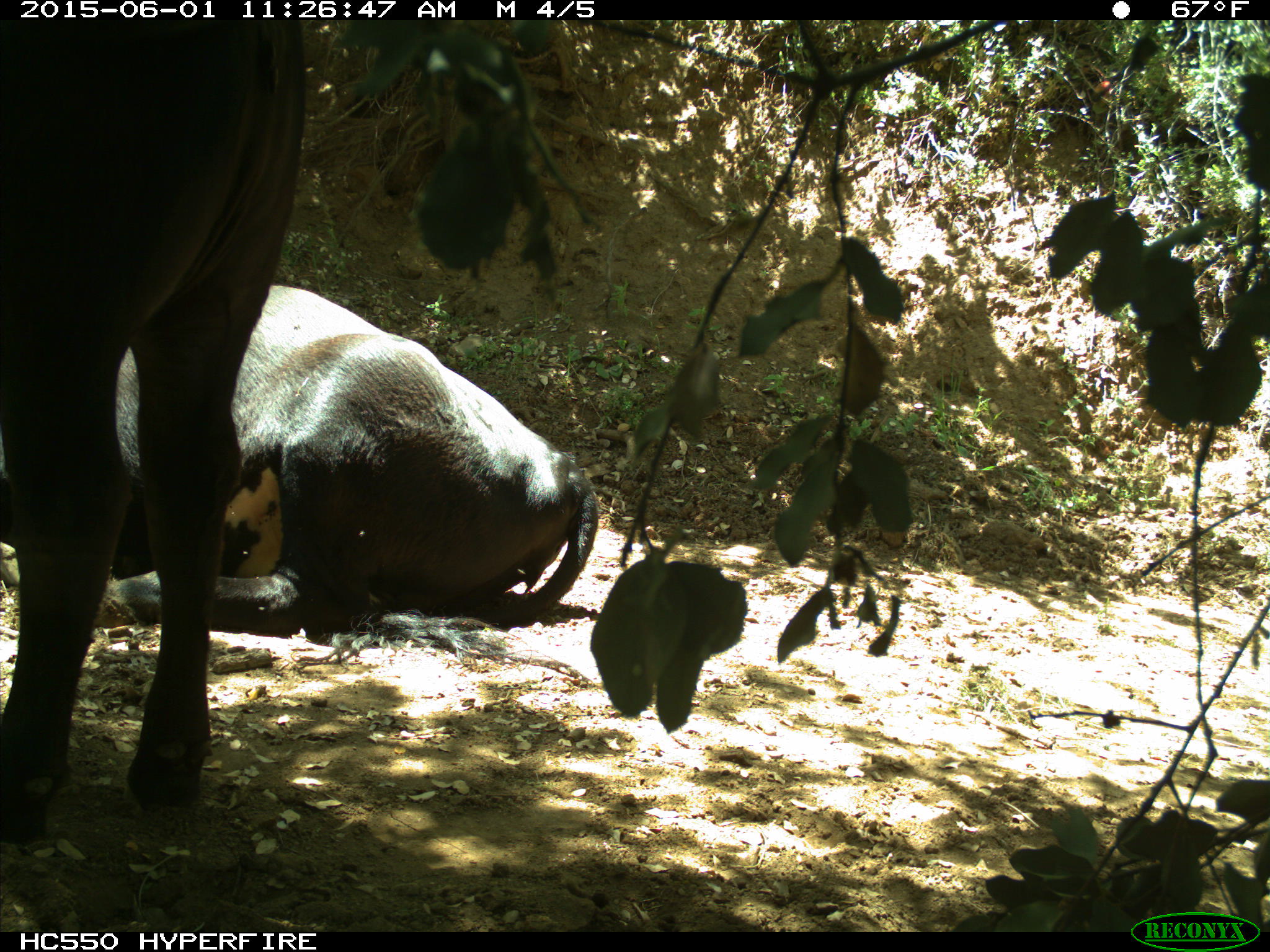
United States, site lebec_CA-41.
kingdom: Animalia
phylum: Chordata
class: Mammalia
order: Artiodactyla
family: Bovidae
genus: Bos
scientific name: Bos taurus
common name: domestic cow